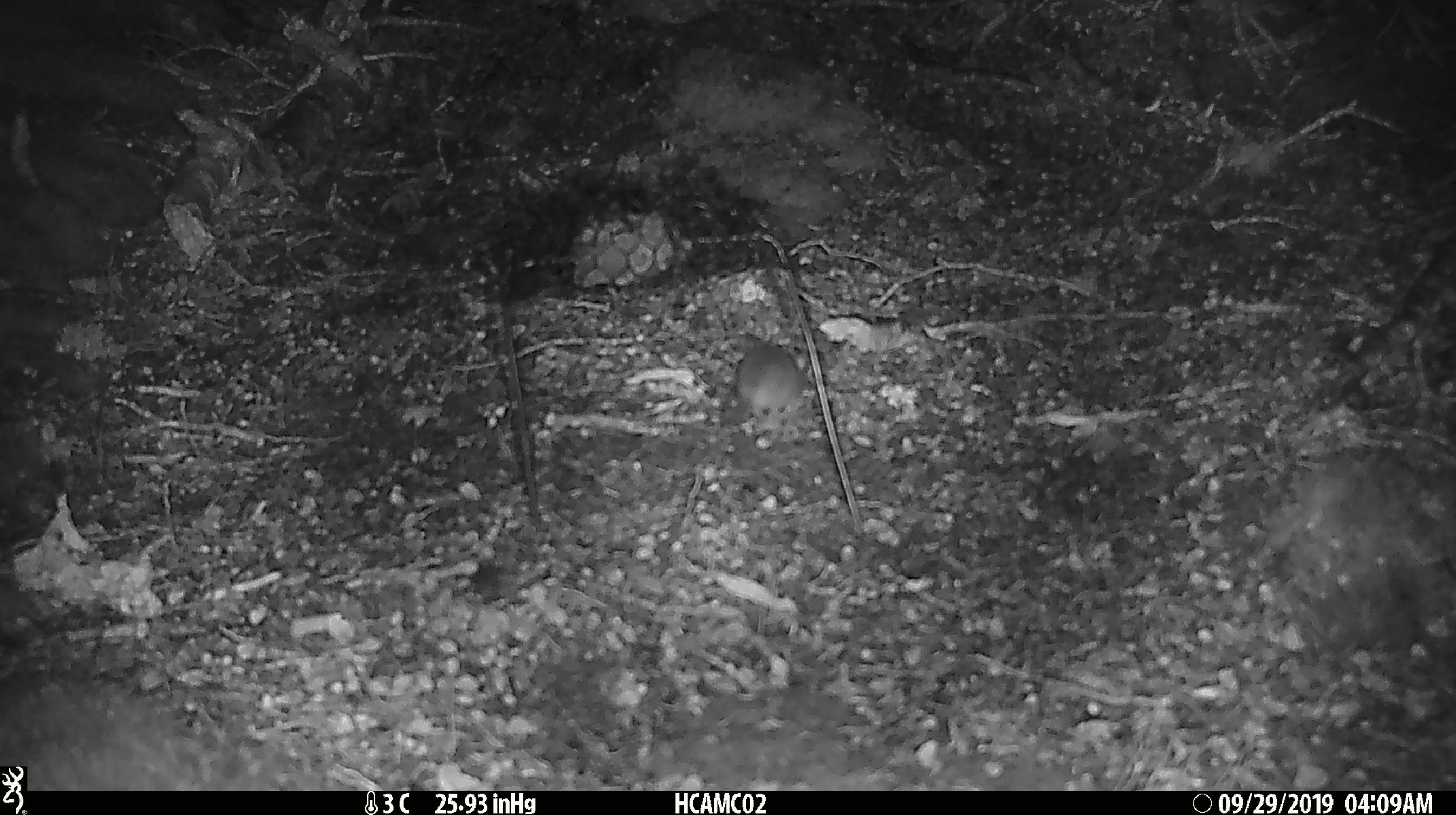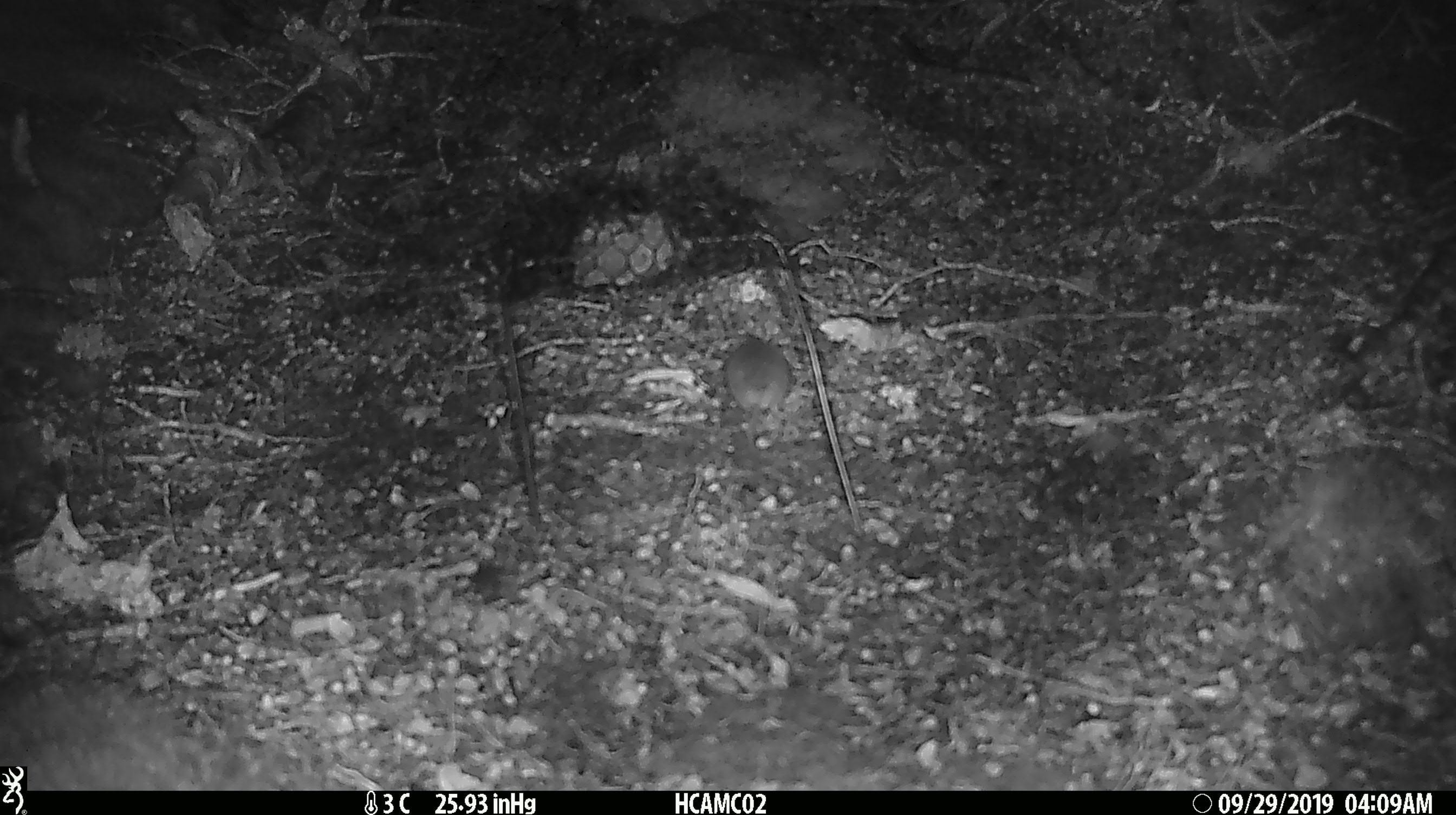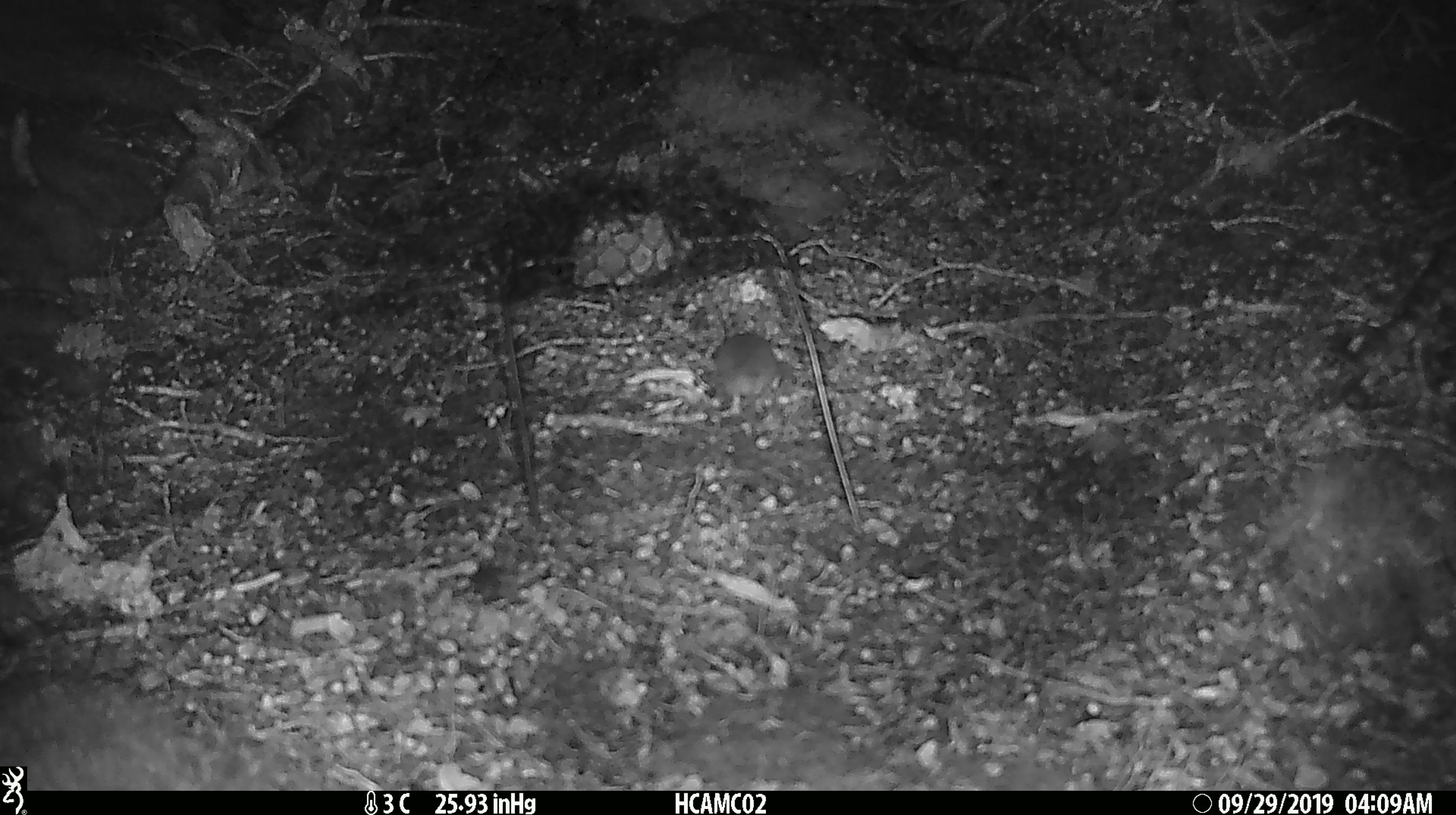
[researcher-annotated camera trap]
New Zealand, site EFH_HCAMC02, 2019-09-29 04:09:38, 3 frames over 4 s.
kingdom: Animalia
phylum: Chordata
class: Mammalia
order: Rodentia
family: Muridae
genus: Mus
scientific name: Mus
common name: mouse